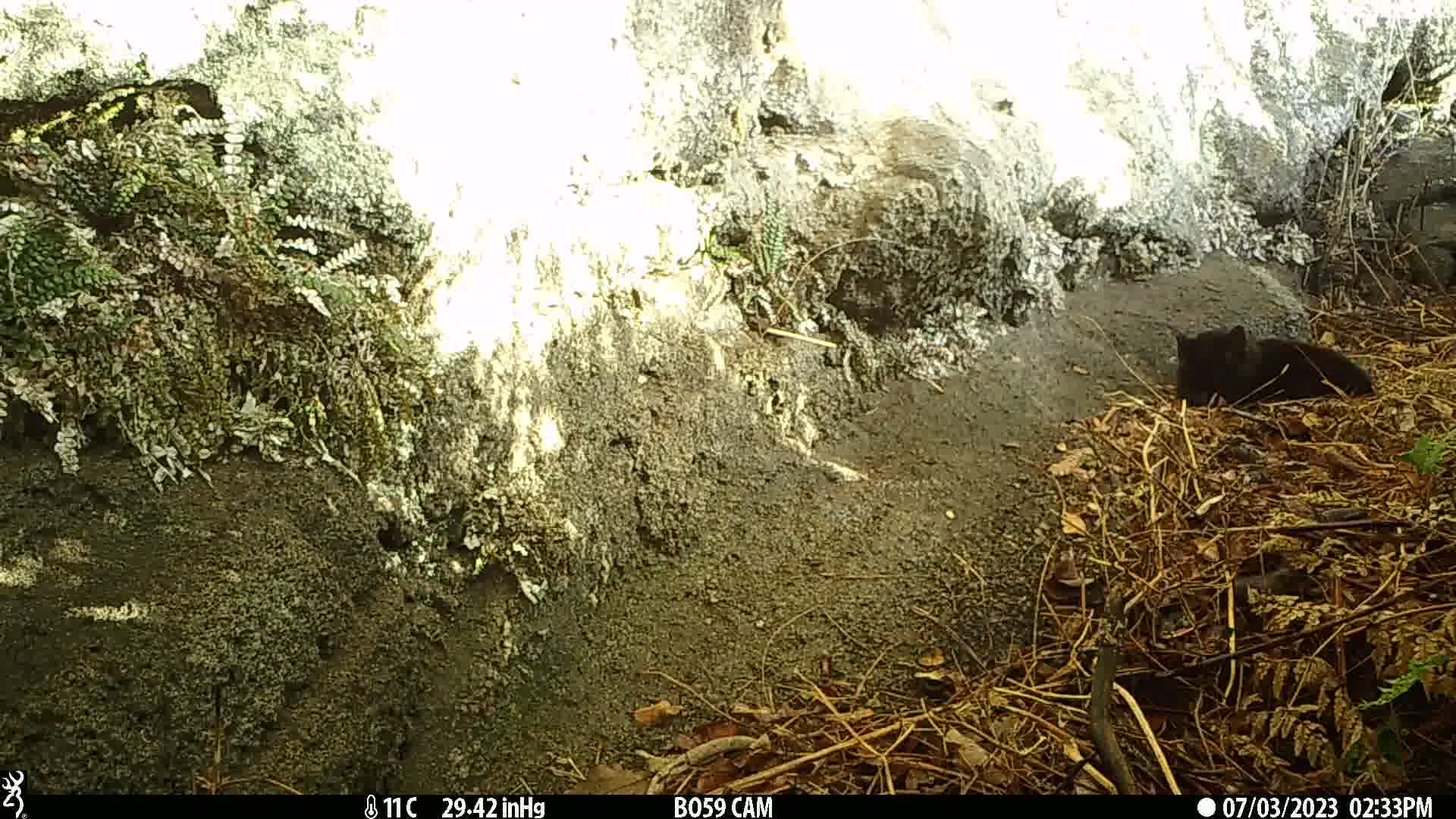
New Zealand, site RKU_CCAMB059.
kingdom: Animalia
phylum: Chordata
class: Mammalia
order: Carnivora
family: Felidae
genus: Felis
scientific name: Felis catus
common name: domestic cat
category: cat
Cat (domestic cat) (Felis catus).